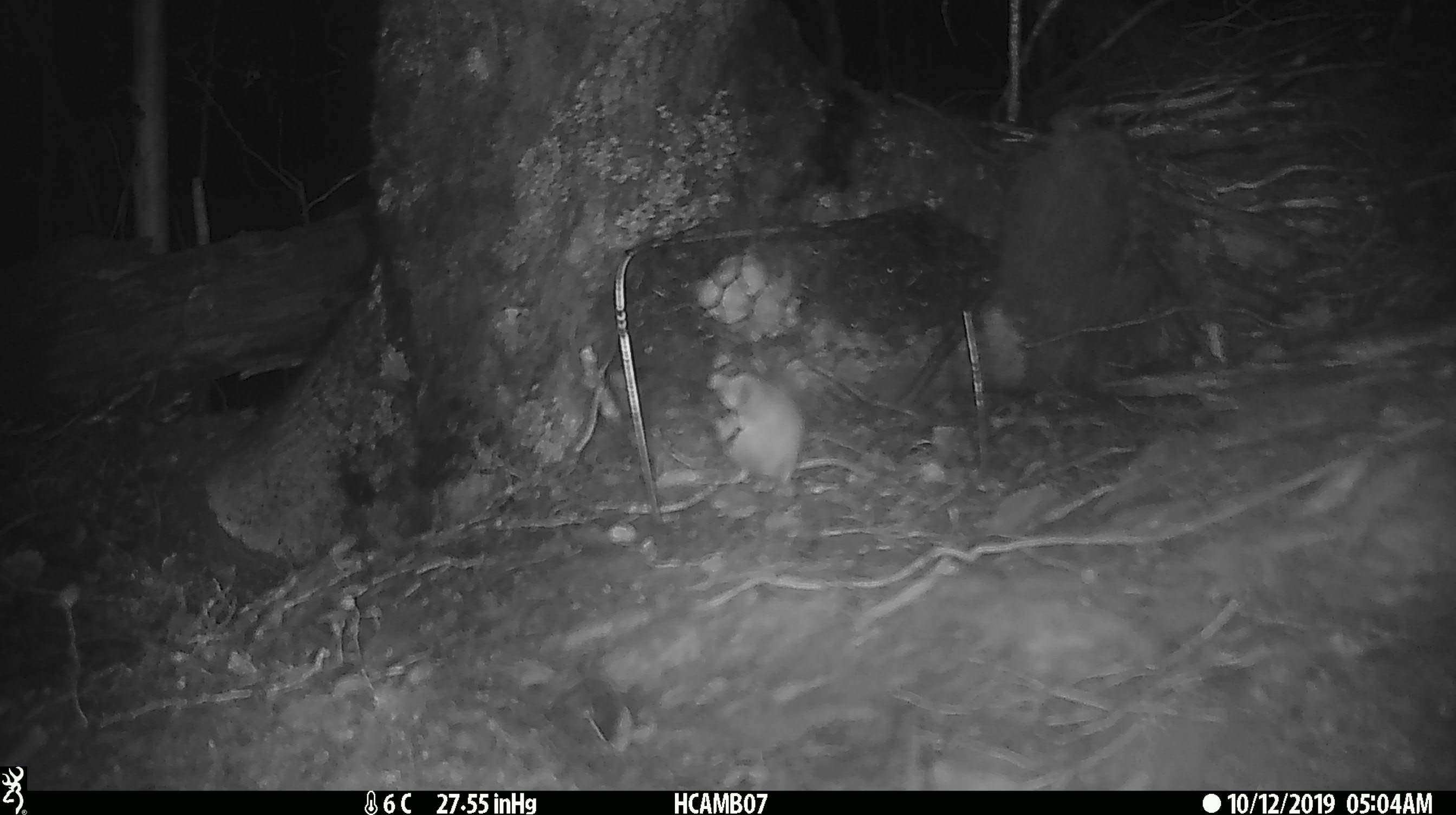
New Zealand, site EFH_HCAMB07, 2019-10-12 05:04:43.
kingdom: Animalia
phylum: Chordata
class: Mammalia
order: Rodentia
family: Muridae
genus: Mus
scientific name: Mus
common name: mouse